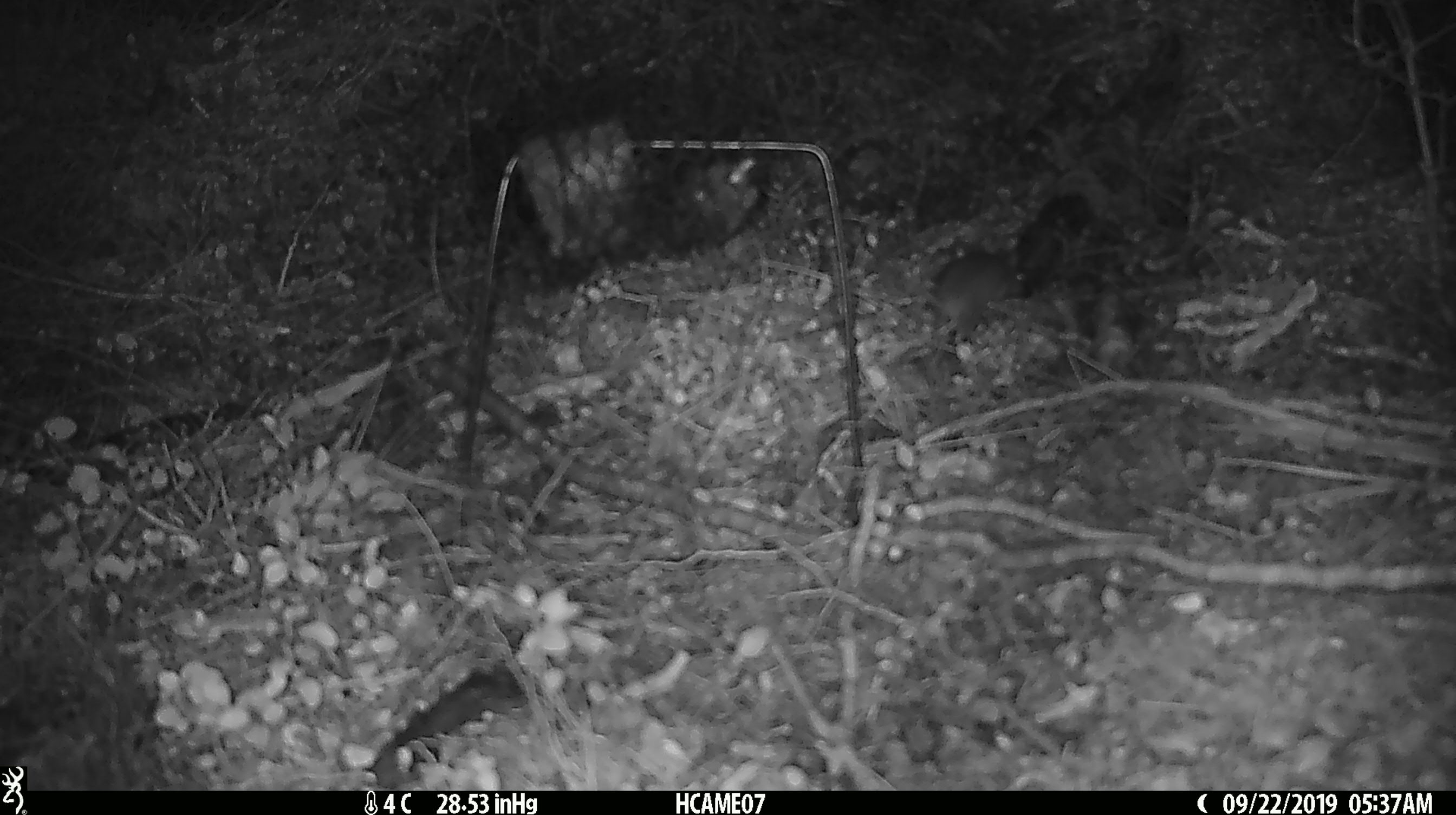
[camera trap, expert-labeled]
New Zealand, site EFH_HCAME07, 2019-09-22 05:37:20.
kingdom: Animalia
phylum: Chordata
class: Mammalia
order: Rodentia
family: Muridae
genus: Mus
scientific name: Mus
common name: mouse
Mouse (Mus).